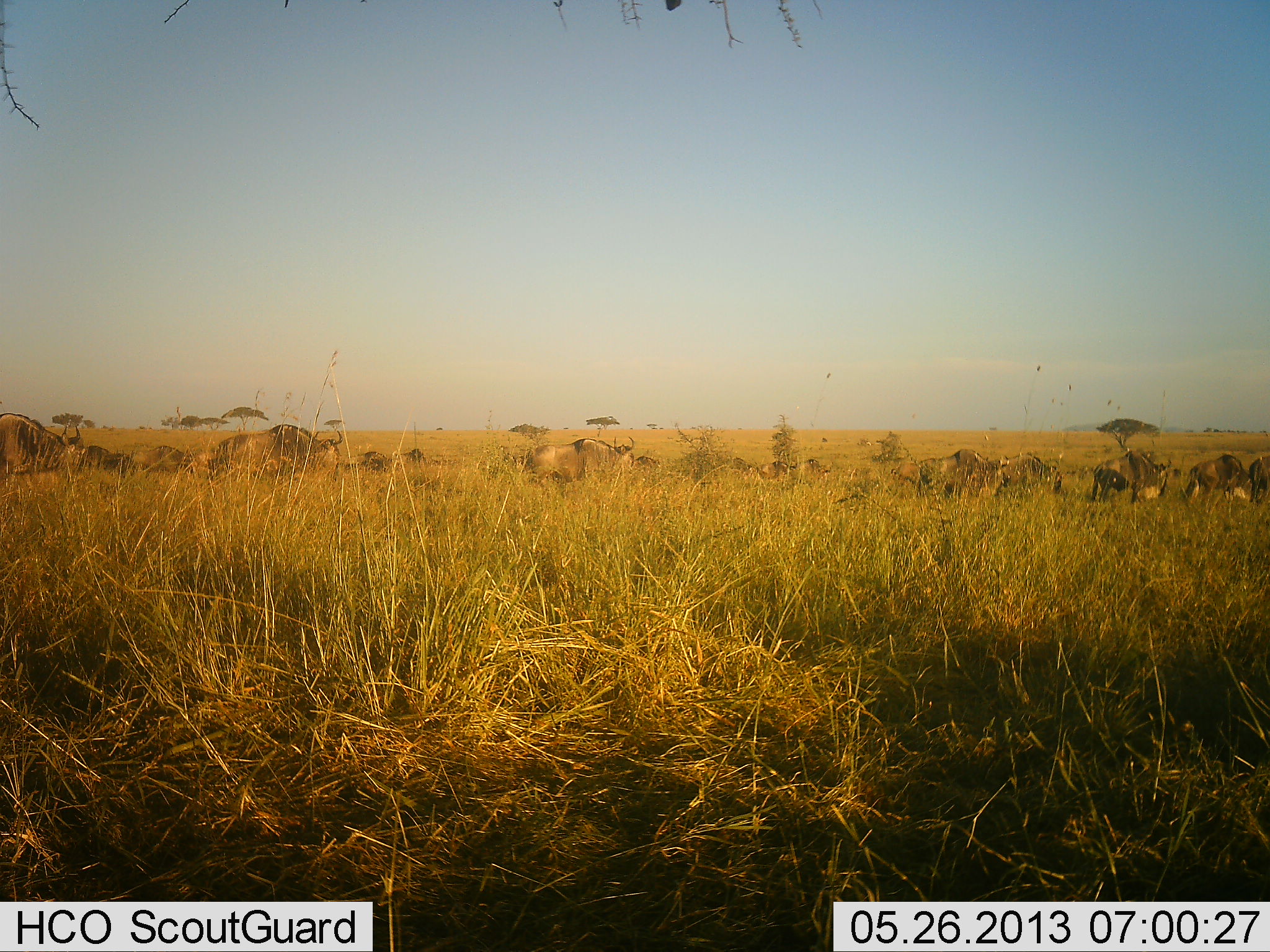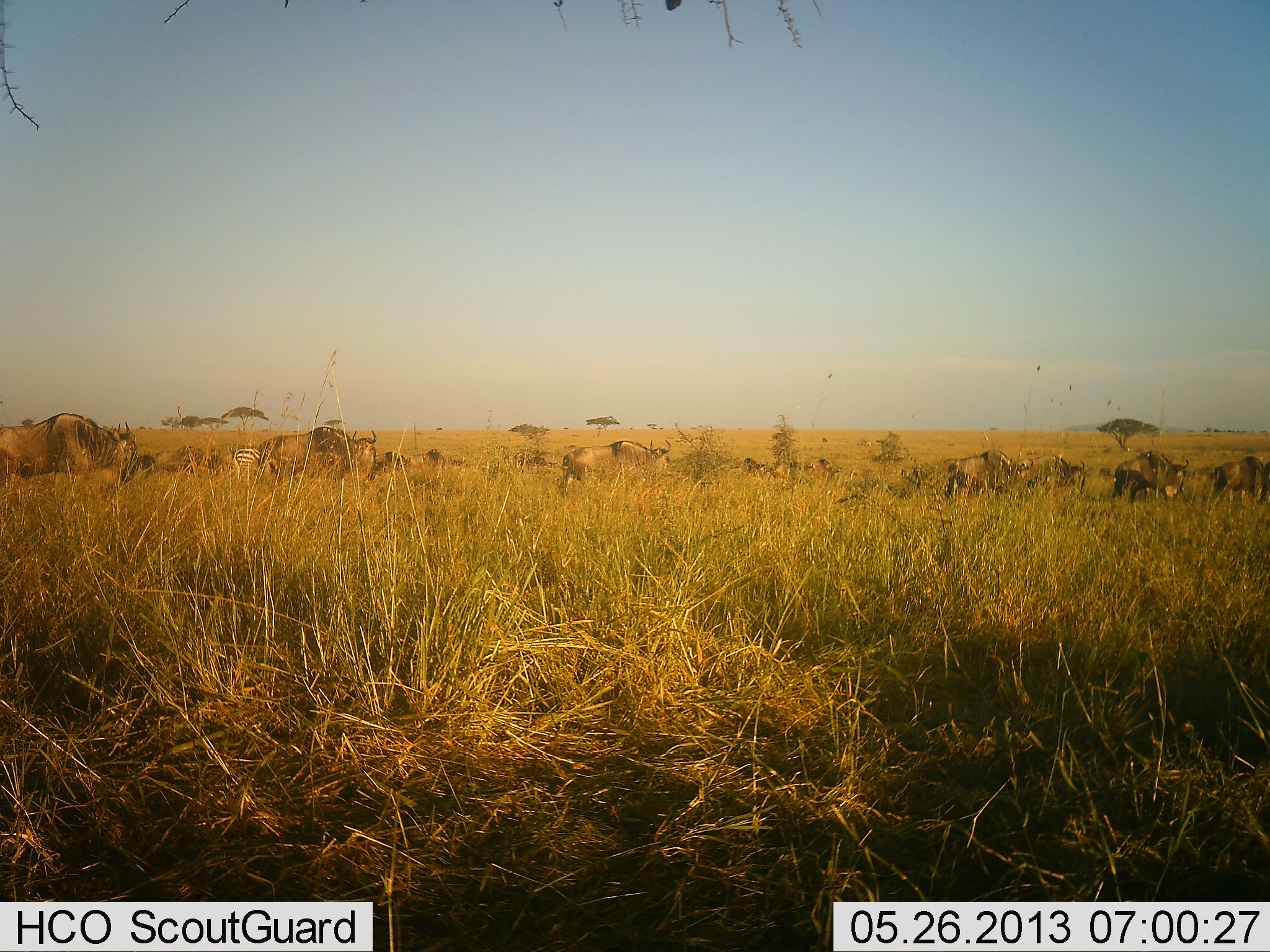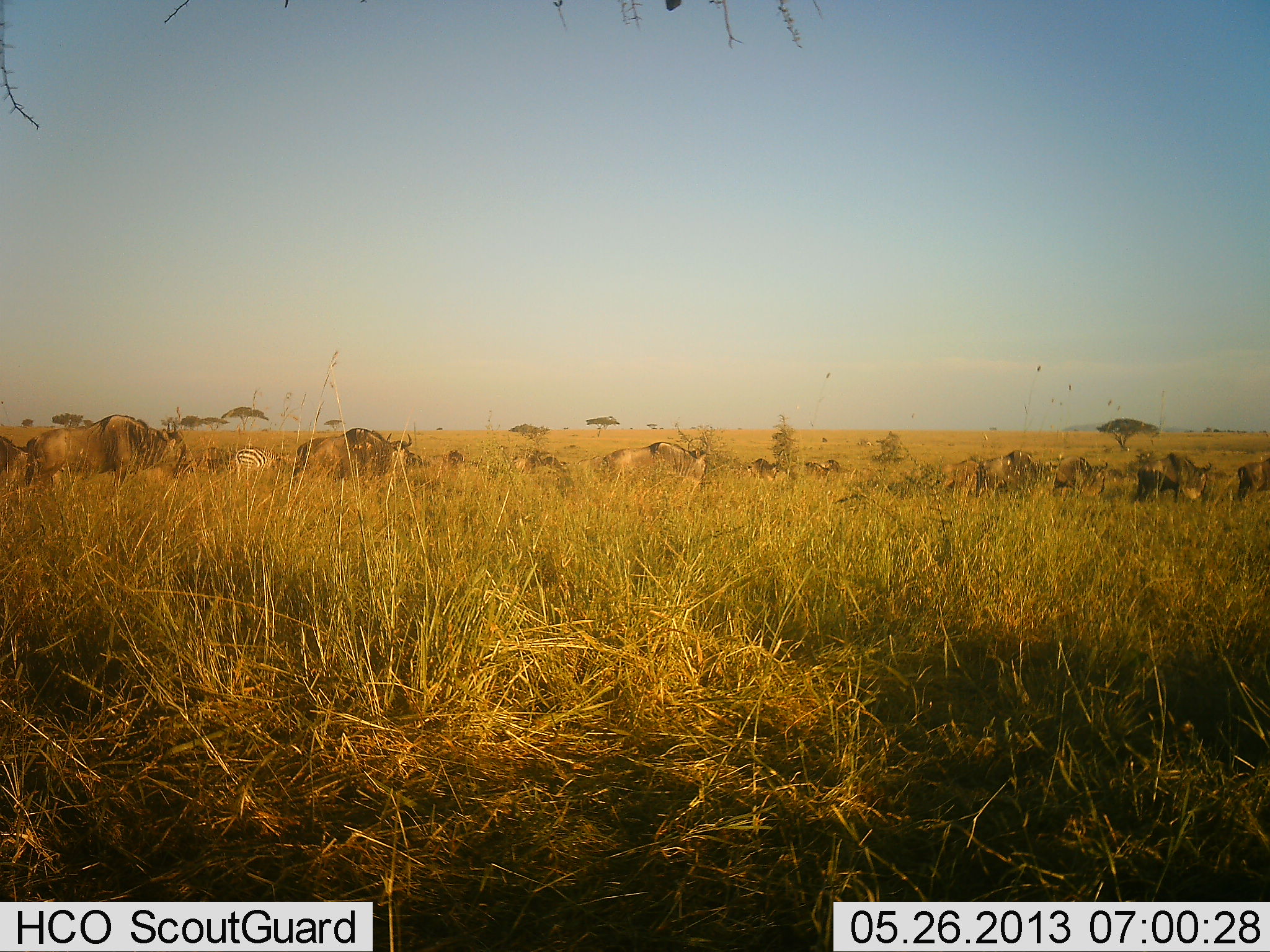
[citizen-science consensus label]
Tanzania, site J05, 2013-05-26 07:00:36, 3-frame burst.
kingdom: Animalia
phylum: Chordata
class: Mammalia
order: Artiodactyla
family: Bovidae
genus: Connochaetes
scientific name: Connochaetes taurinus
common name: blue wildebeest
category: wildebeest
Wildebeest (blue wildebeest) (Connochaetes taurinus), count 11-50. Behavior (volunteer vote fractions): standing 18%, resting 0%, moving 86%, interacting 0%. Young present (vote fraction): 0%. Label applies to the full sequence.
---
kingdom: Animalia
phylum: Chordata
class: Mammalia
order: Perissodactyla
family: Equidae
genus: Equus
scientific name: Equus quagga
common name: plains zebra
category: zebra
Zebra (plains zebra) (Equus quagga), count 1. Behavior (volunteer vote fractions): standing 57%, resting 0%, moving 43%, interacting 0%. Young present (vote fraction): 0%. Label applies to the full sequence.